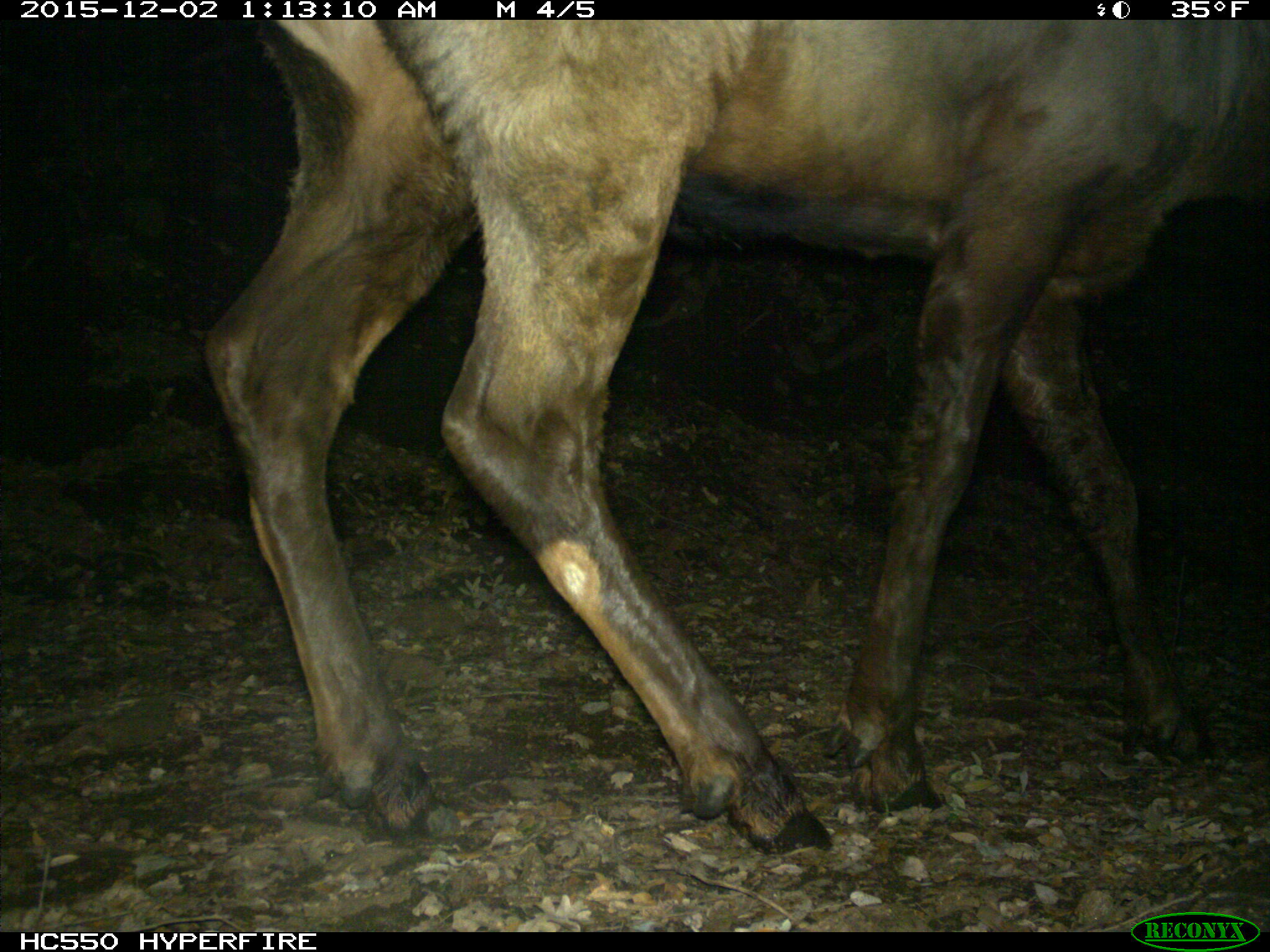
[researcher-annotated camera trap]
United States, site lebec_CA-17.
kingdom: Animalia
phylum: Chordata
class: Mammalia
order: Artiodactyla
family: Cervidae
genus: Cervus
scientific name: Cervus canadensis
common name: elk